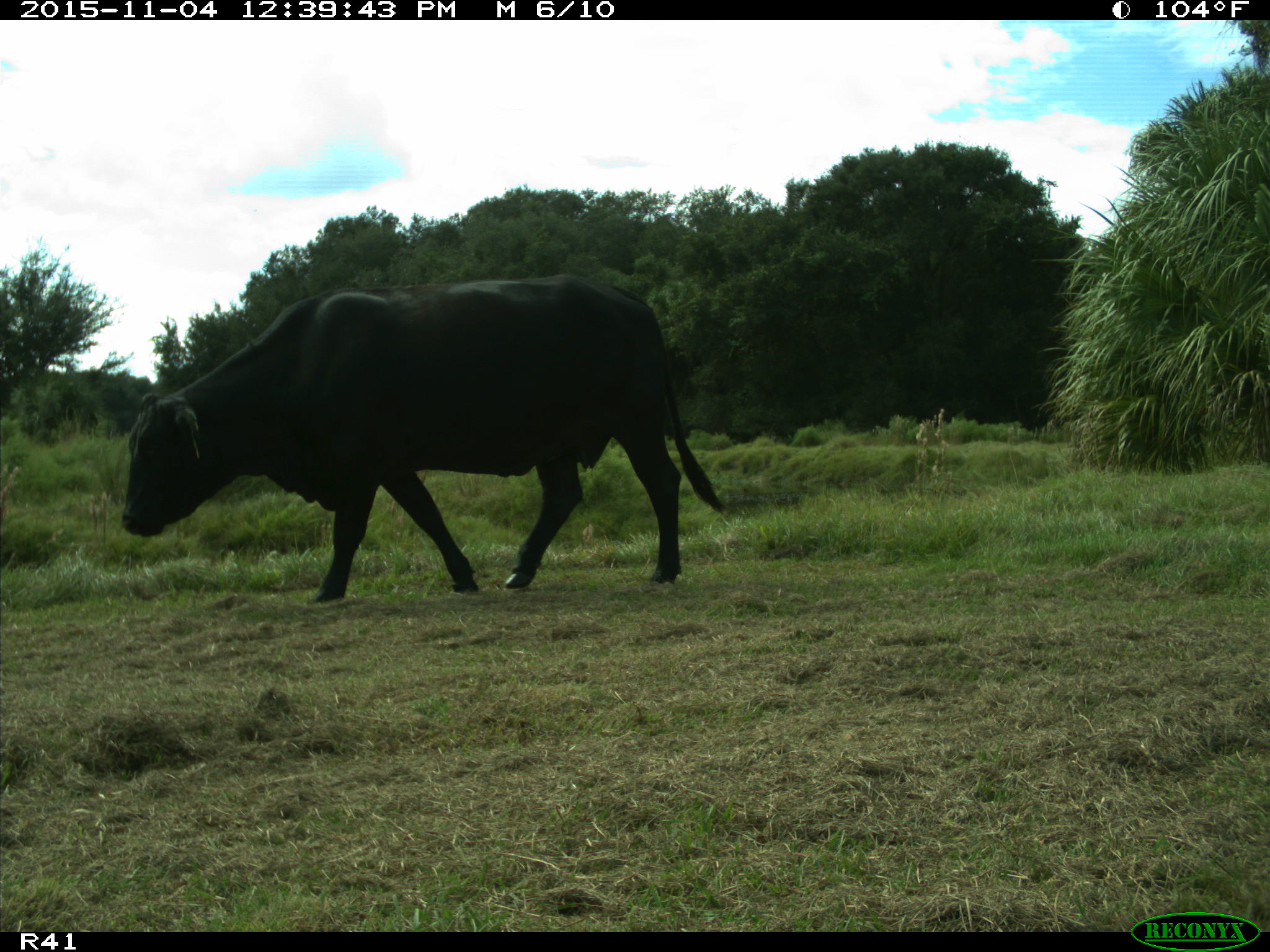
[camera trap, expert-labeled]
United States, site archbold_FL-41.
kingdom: Animalia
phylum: Chordata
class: Mammalia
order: Artiodactyla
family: Bovidae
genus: Bos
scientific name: Bos taurus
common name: domestic cow